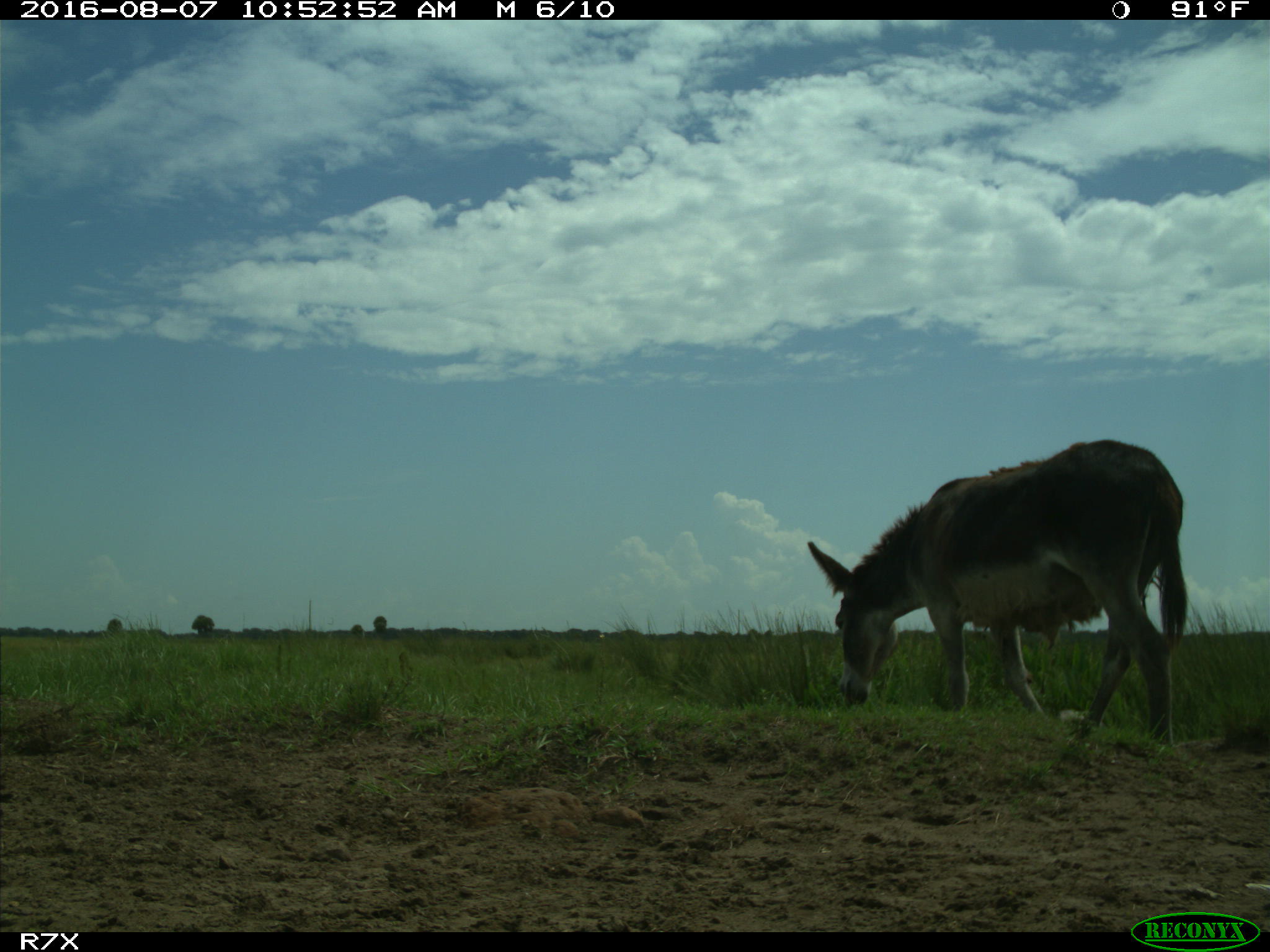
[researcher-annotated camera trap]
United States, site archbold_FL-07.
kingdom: Animalia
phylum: Chordata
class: Mammalia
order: Perissodactyla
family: Equidae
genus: Equus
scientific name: Equus africanus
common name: african wild ass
Equus africanus (african wild ass).